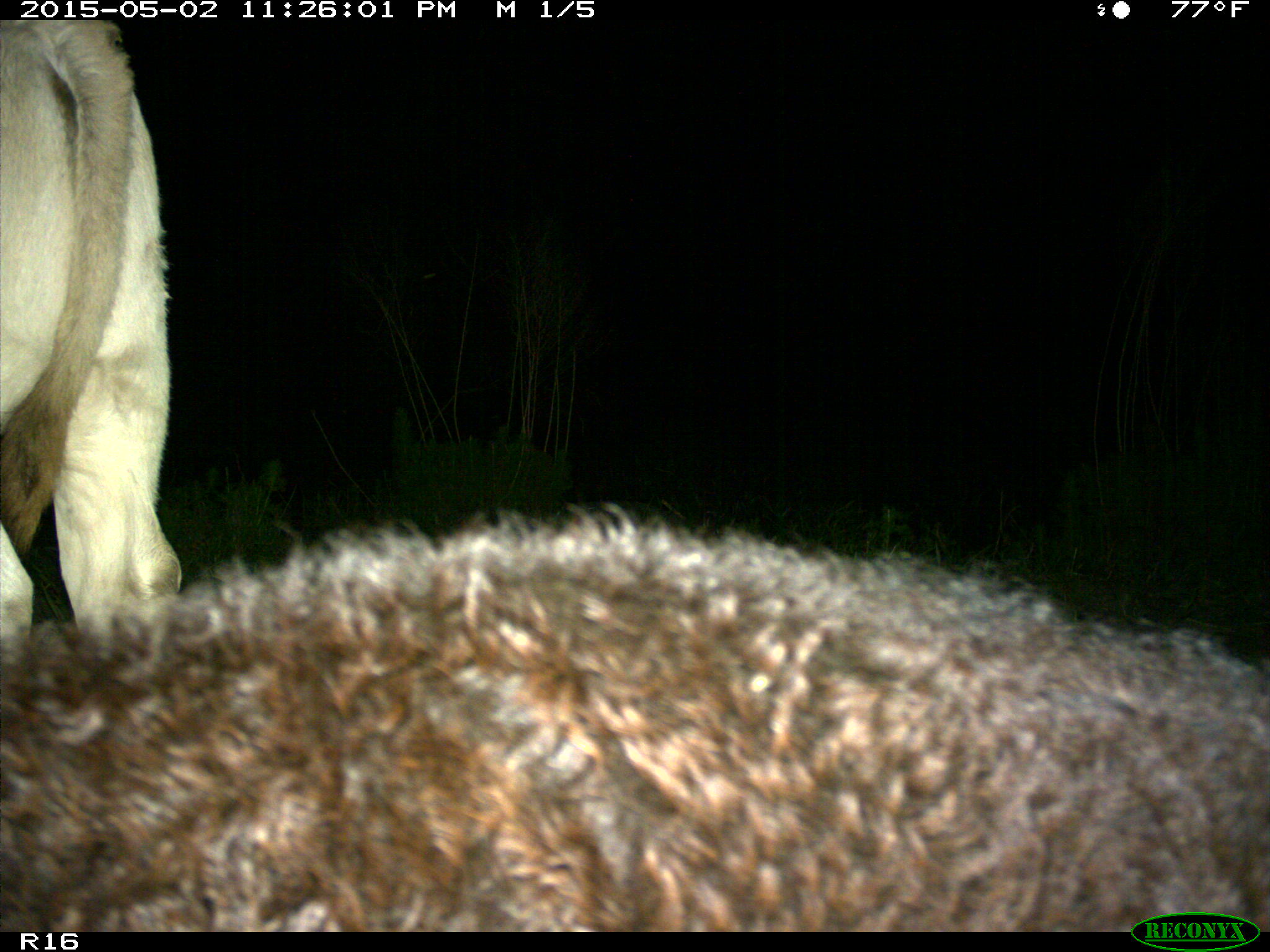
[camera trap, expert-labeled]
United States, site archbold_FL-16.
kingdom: Animalia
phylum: Chordata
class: Mammalia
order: Artiodactyla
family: Bovidae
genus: Bos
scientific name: Bos taurus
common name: domestic cow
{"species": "Bos taurus (domestic cow)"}